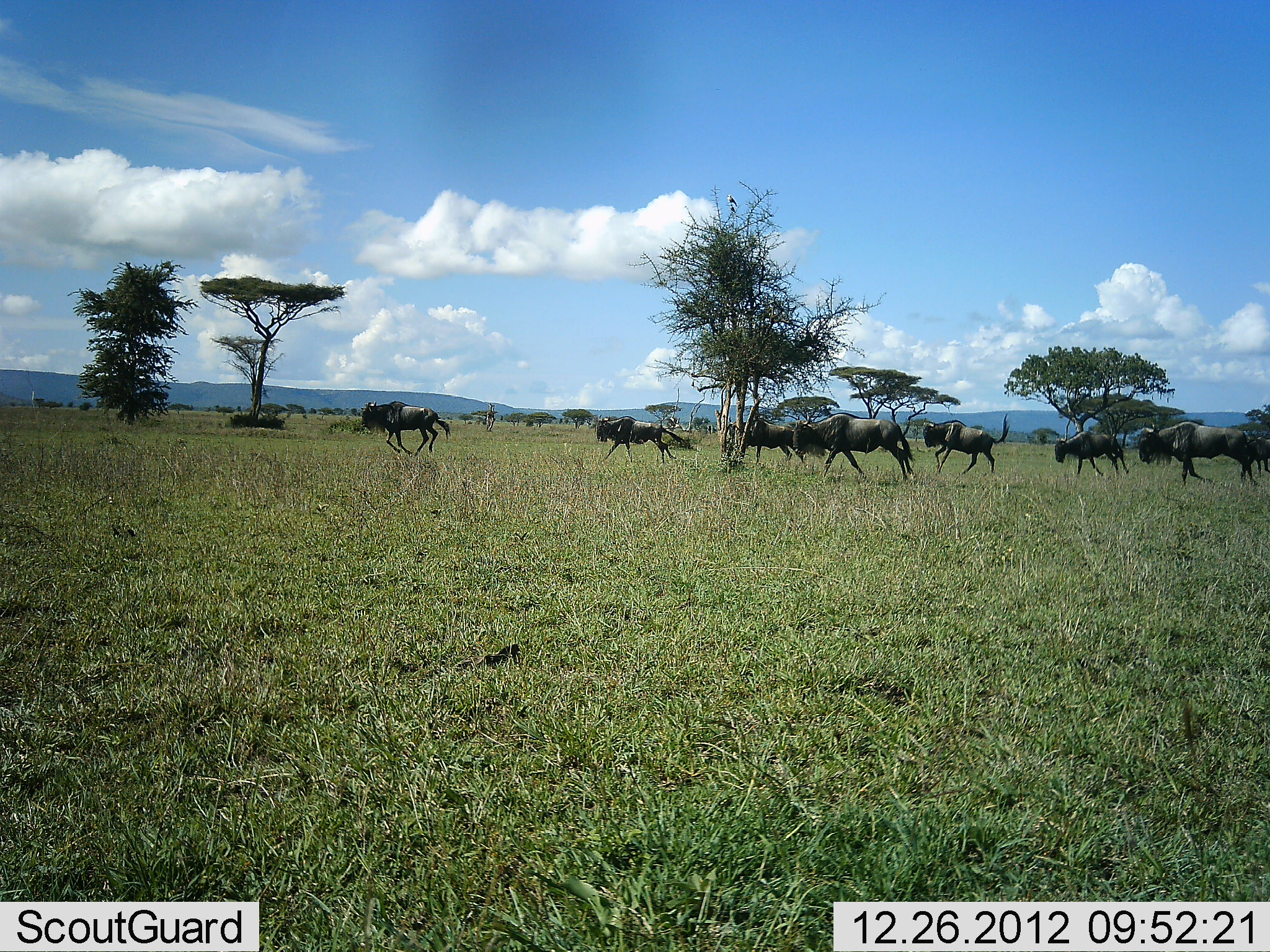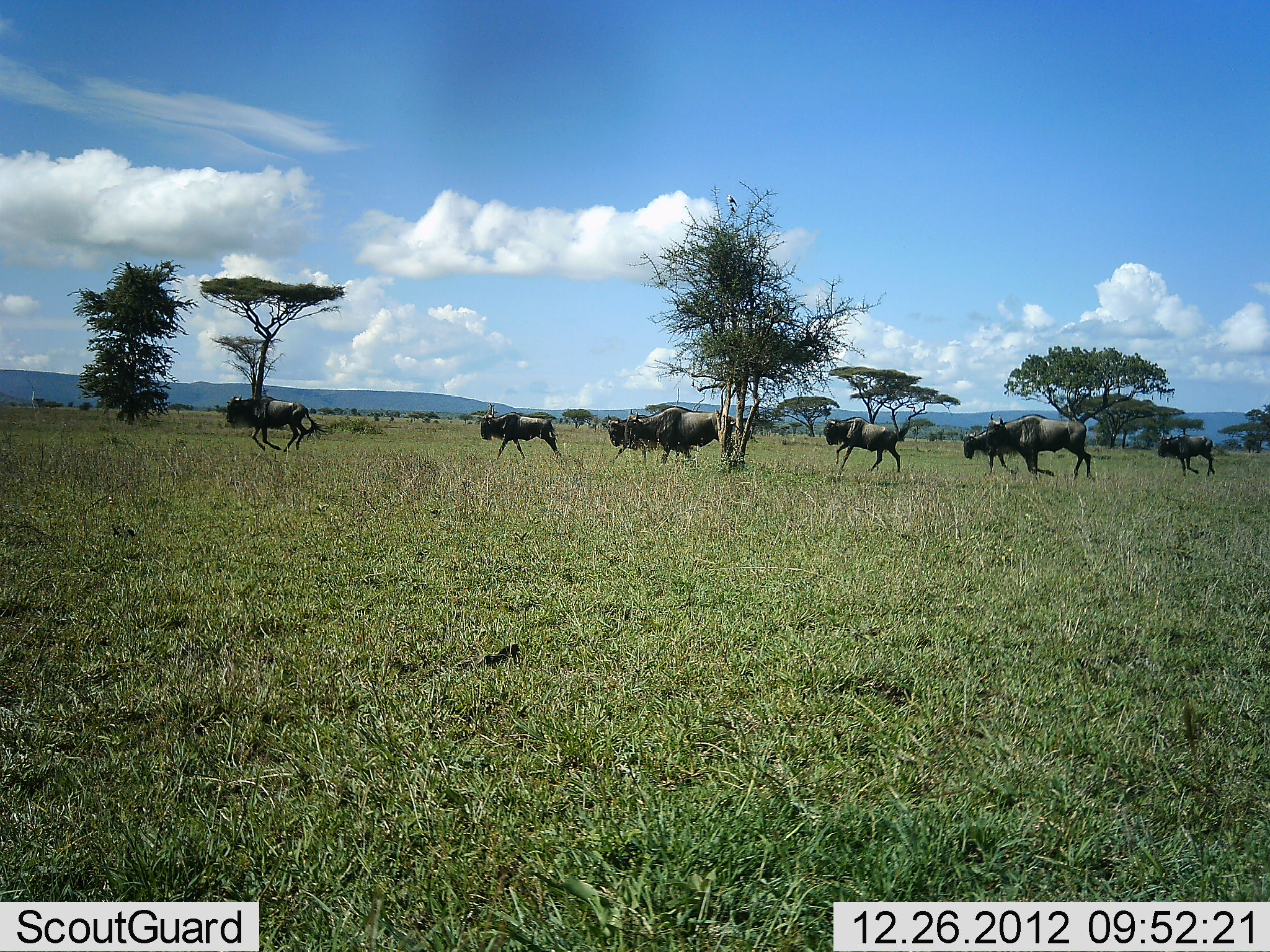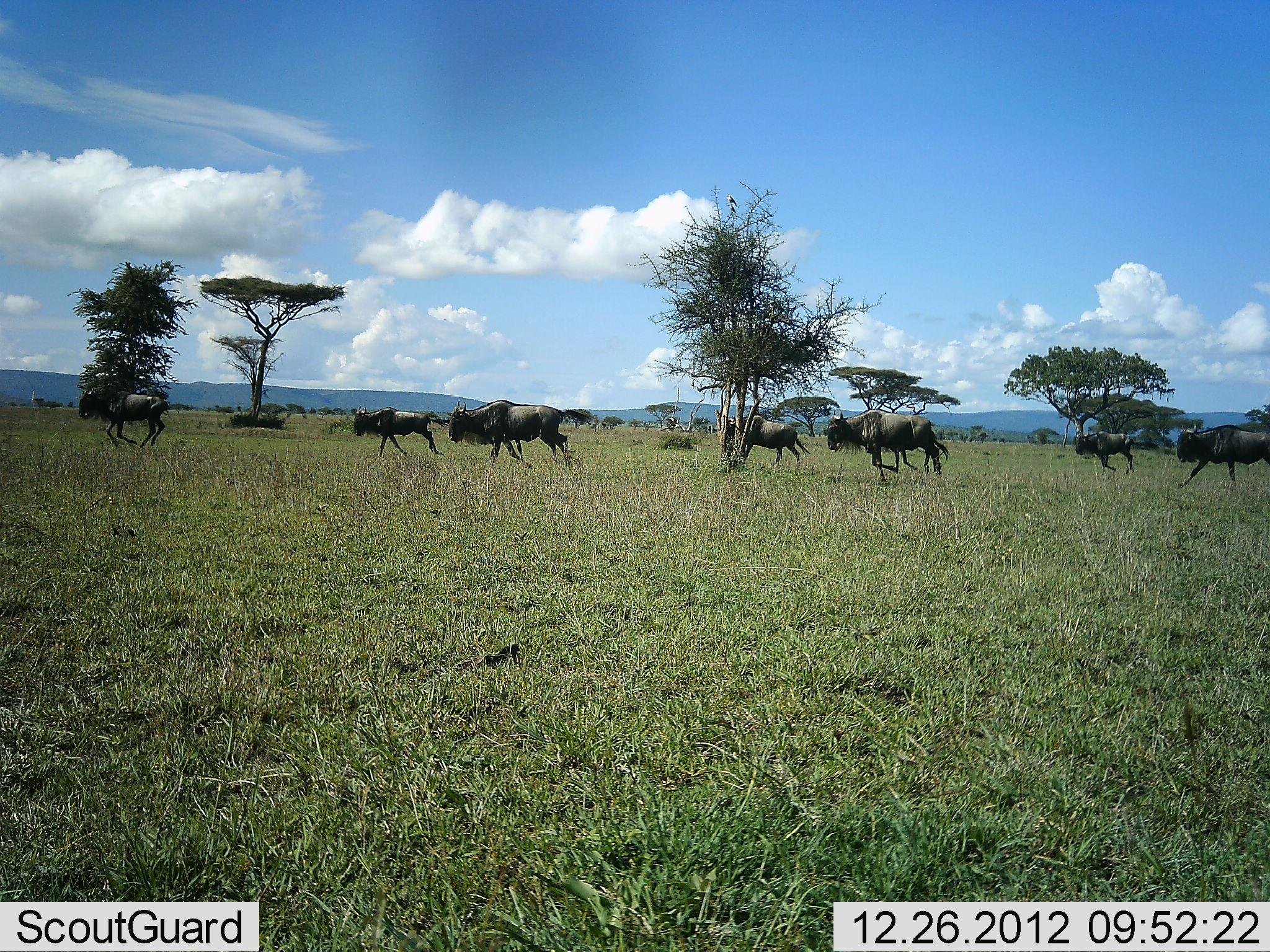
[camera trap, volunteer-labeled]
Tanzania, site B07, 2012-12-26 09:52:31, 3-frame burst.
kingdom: Animalia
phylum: Chordata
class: Mammalia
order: Artiodactyla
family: Bovidae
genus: Connochaetes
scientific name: Connochaetes taurinus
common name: blue wildebeest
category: wildebeest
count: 8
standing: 0%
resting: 0%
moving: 100%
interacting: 0%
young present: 12%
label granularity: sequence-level